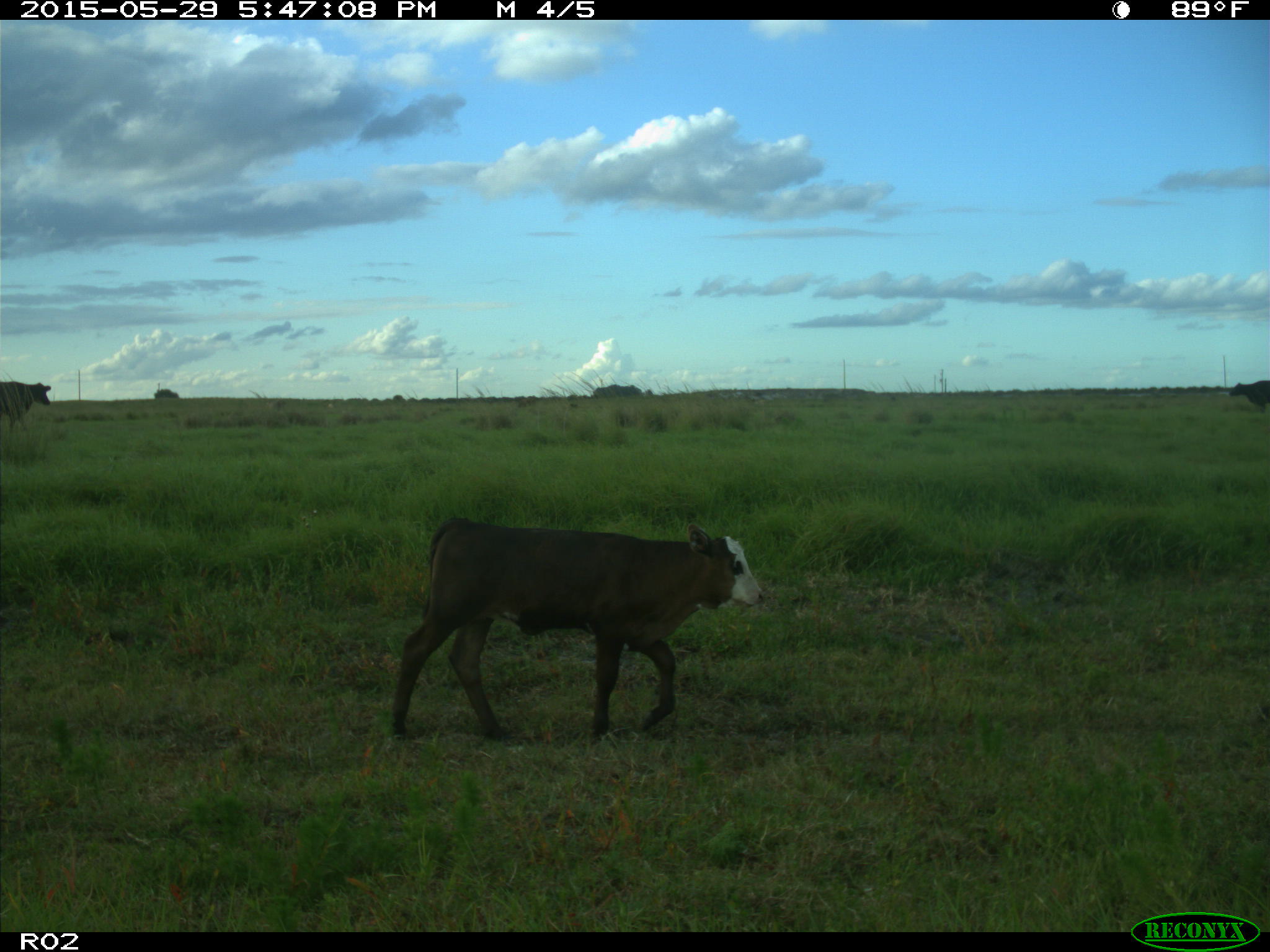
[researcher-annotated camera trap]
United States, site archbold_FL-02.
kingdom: Animalia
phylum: Chordata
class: Mammalia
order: Artiodactyla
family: Bovidae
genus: Bos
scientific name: Bos taurus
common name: domestic cow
Bos taurus (domestic cow).